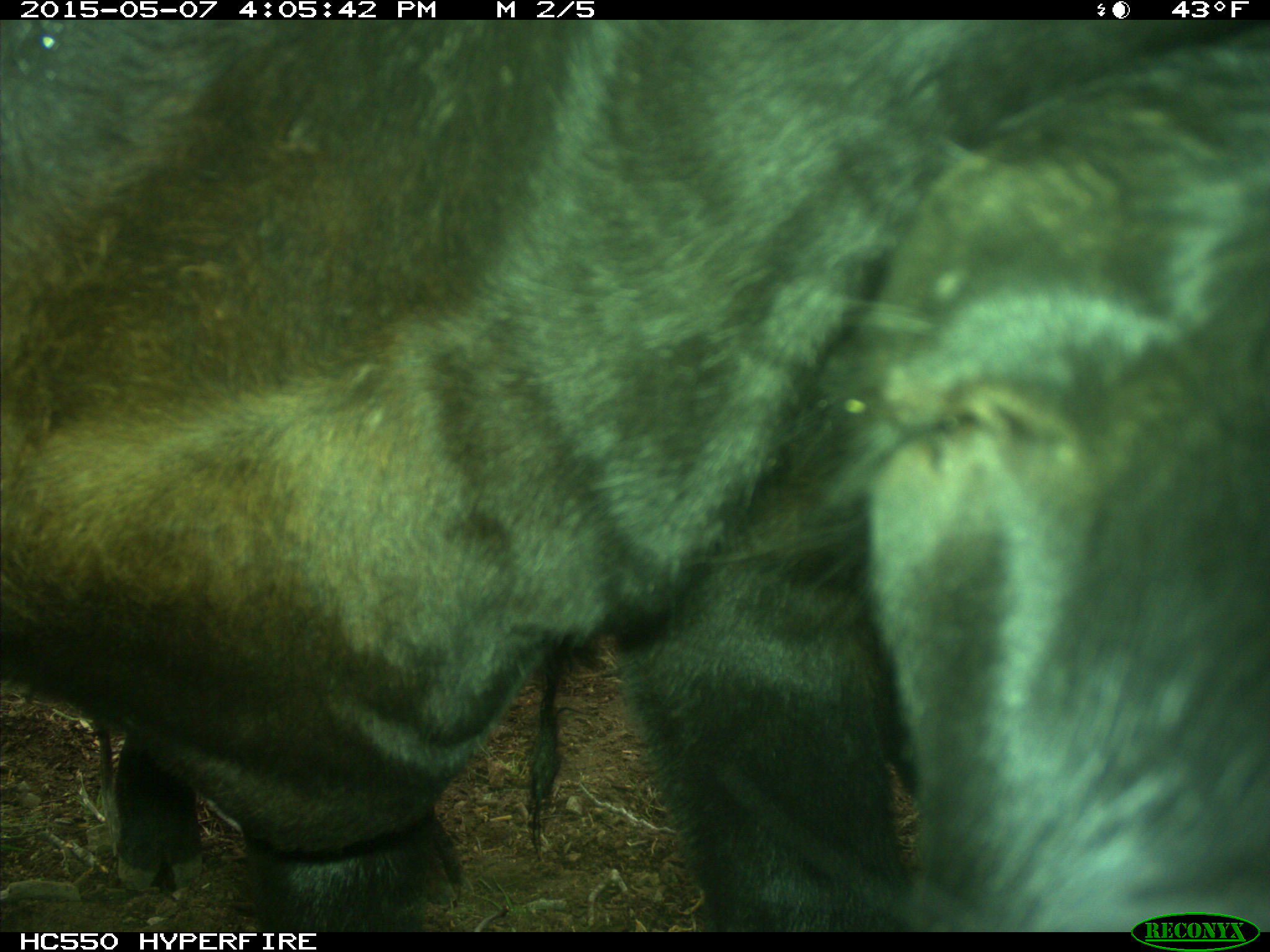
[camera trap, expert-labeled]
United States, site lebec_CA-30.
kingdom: Animalia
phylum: Chordata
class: Mammalia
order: Artiodactyla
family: Bovidae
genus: Bos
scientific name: Bos taurus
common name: domestic cow